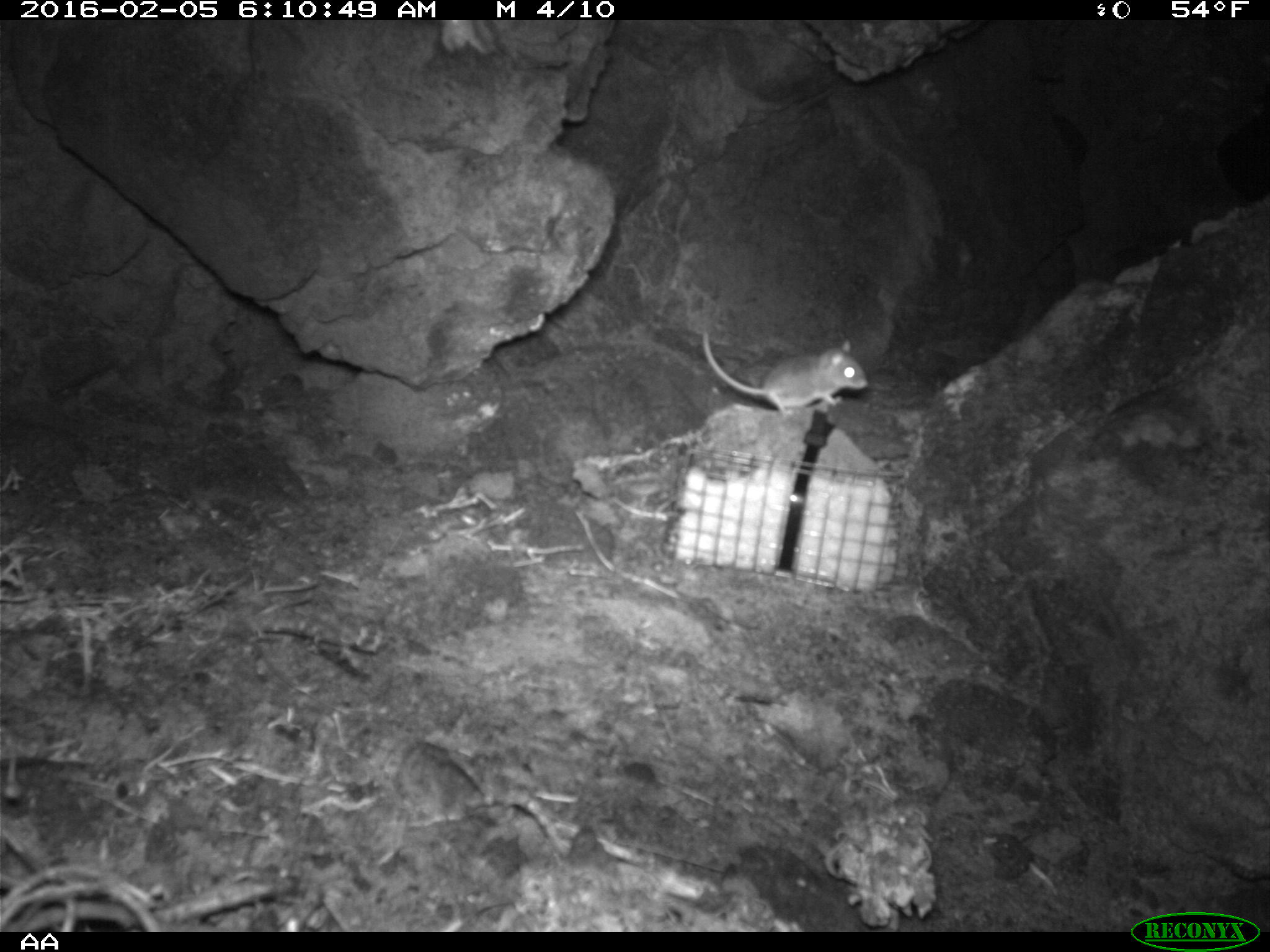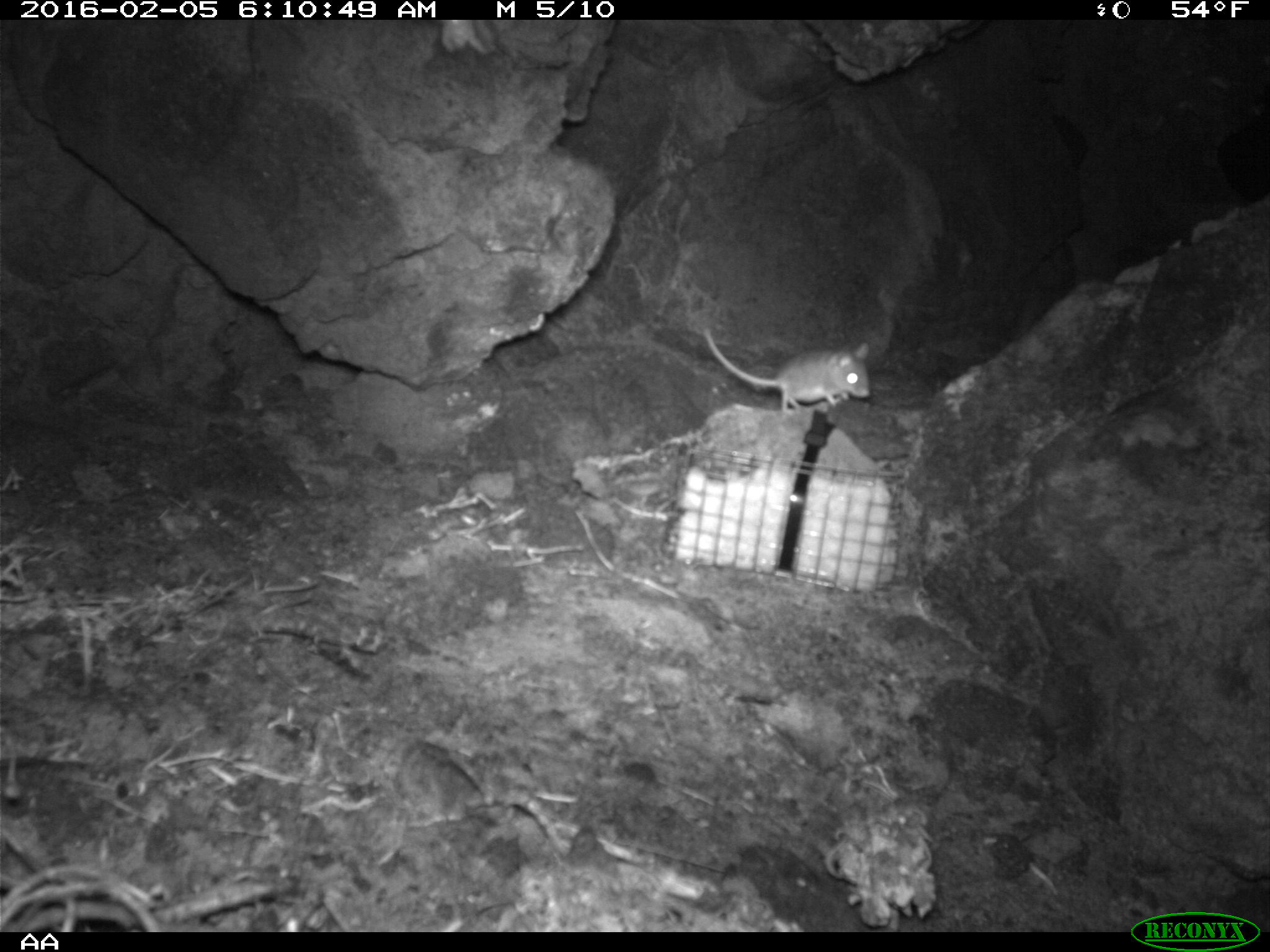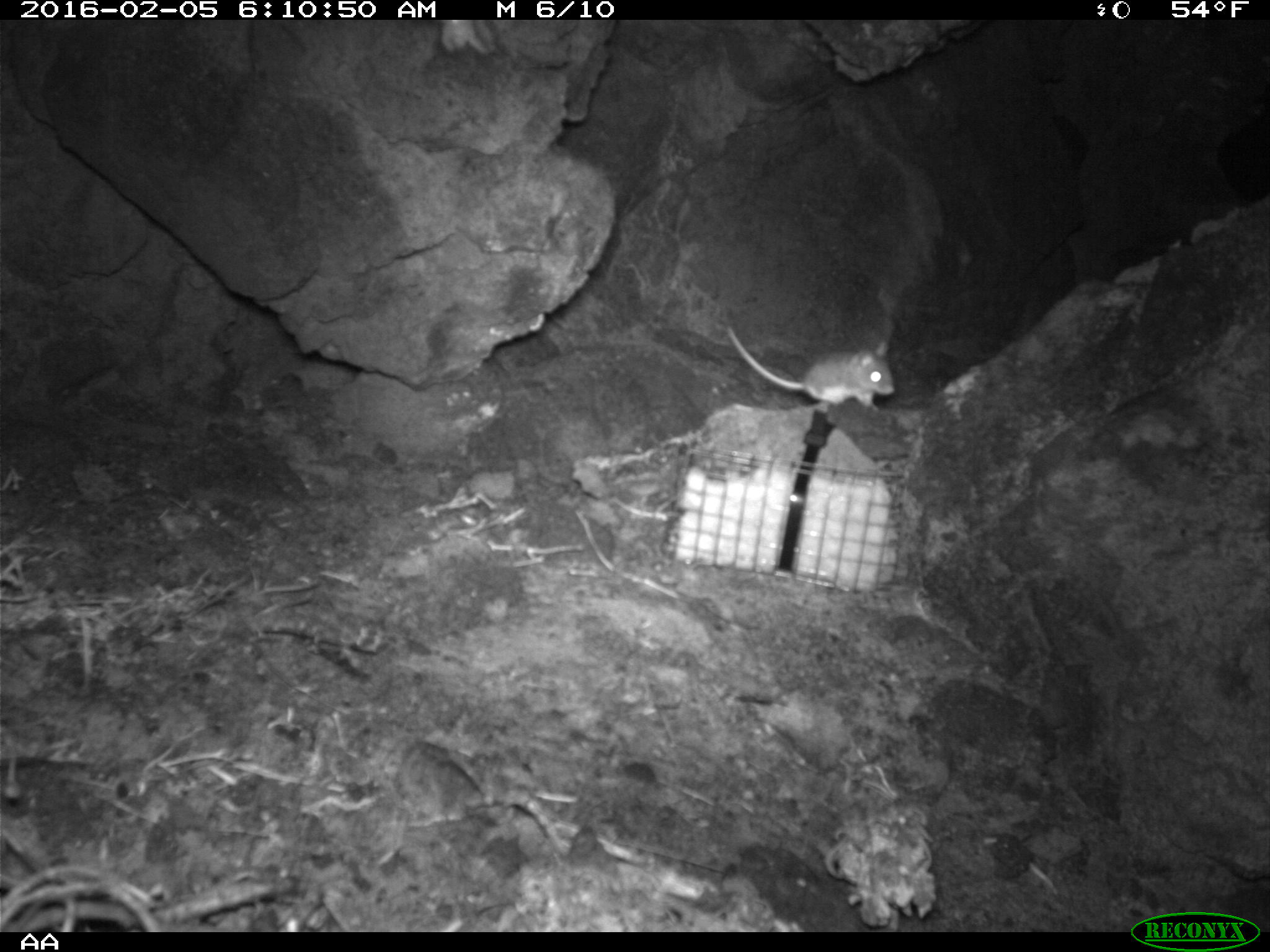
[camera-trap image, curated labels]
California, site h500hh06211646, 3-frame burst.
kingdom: Animalia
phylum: Chordata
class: Mammalia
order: Rodentia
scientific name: Rodentia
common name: rodent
Rodent (Rodentia).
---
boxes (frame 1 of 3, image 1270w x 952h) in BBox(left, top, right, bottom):
rodent: BBox(701, 329, 868, 416)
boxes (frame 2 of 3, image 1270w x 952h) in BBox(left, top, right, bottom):
rodent: BBox(704, 324, 870, 419)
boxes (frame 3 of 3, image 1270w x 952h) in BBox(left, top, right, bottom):
rodent: BBox(722, 326, 895, 413)